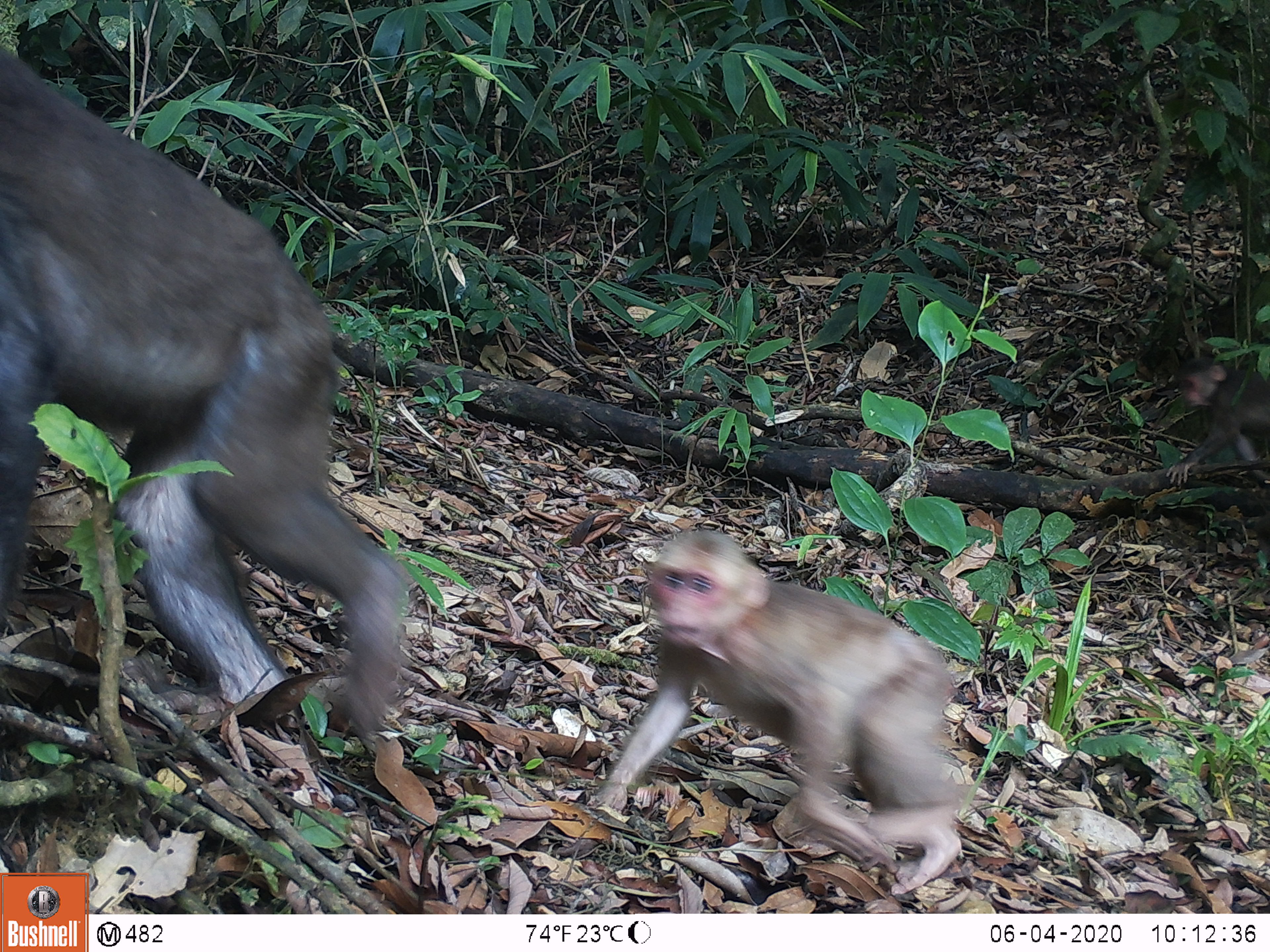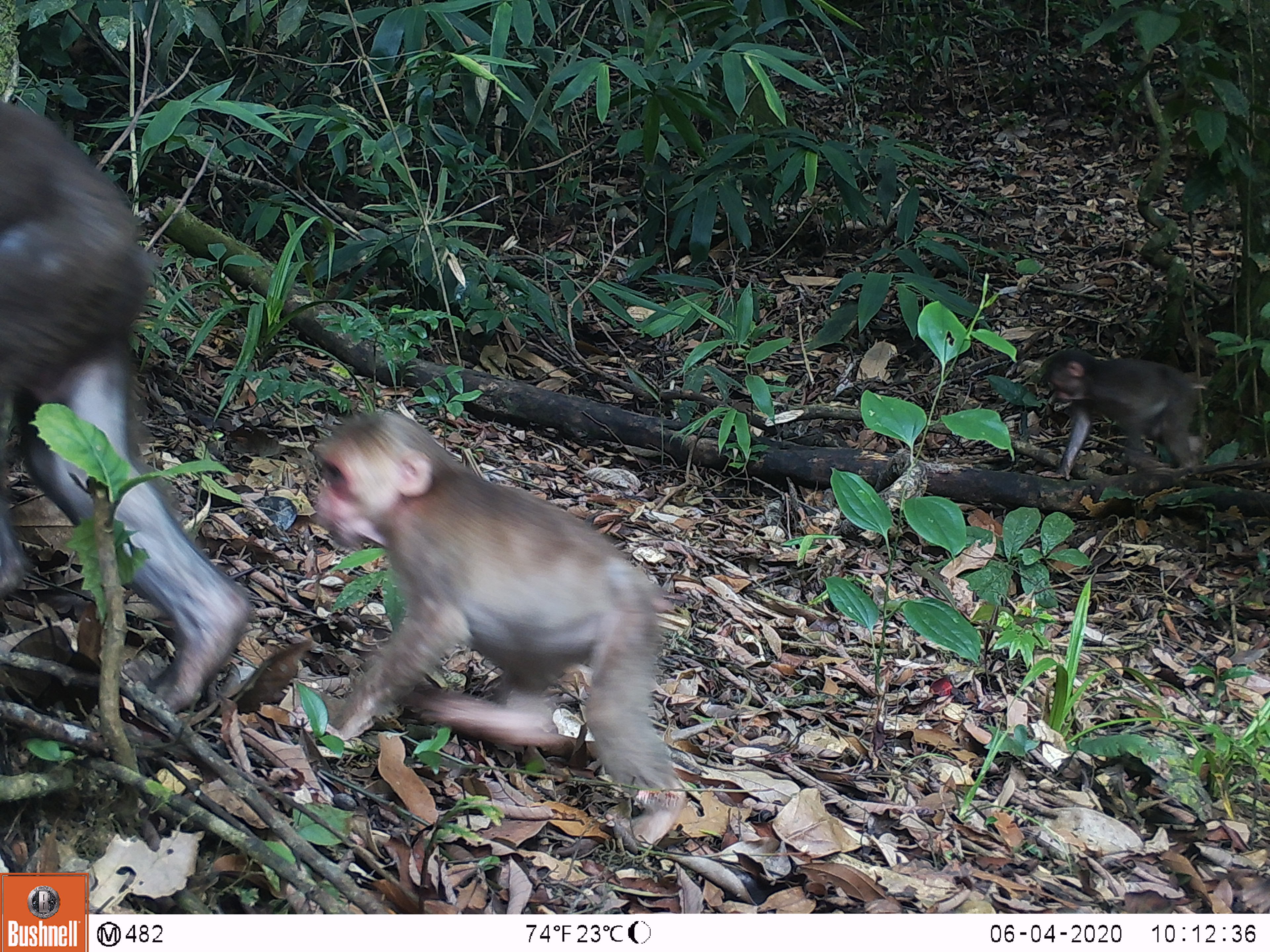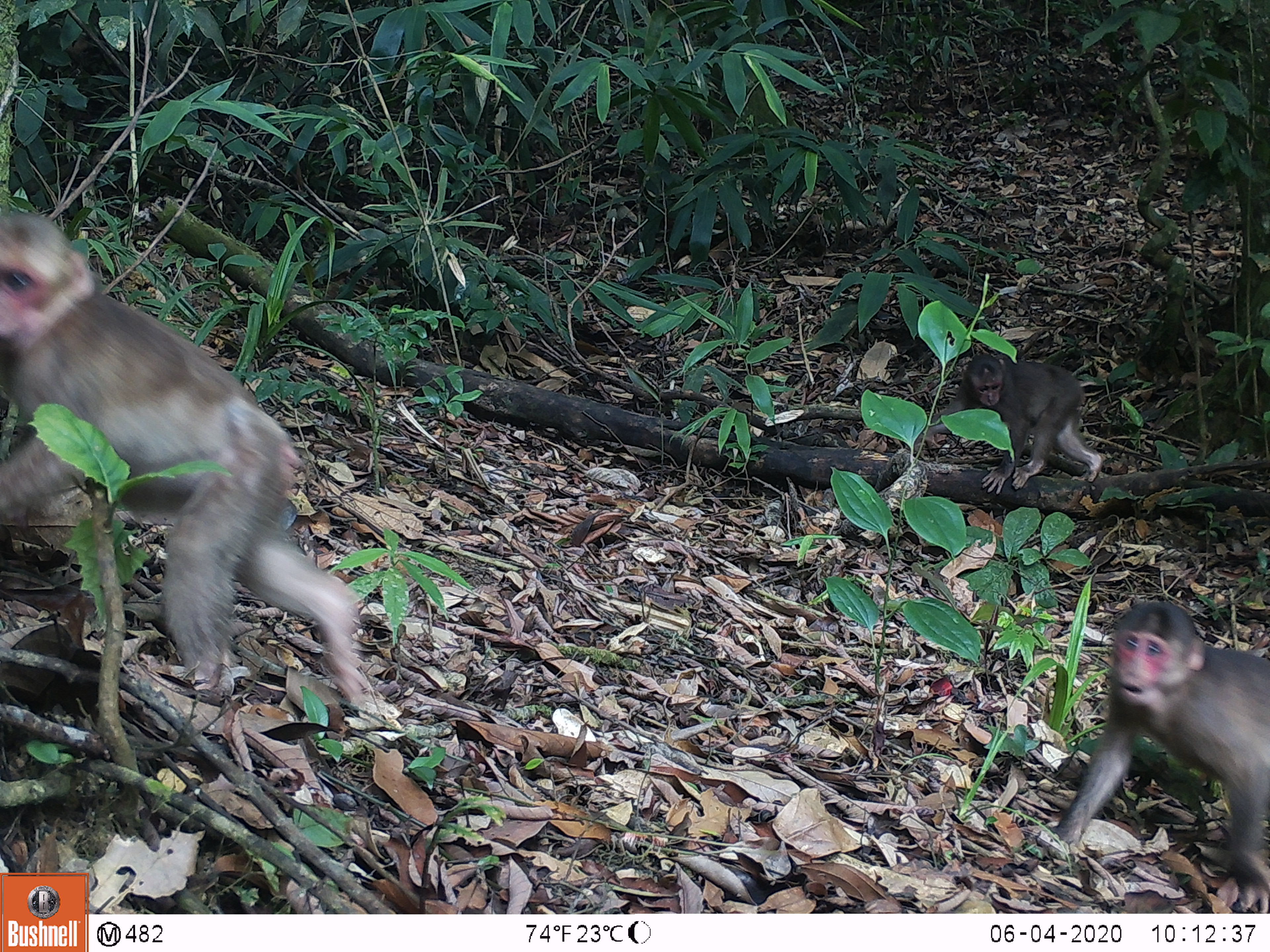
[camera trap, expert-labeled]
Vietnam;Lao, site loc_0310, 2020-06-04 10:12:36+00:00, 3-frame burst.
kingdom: Animalia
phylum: Chordata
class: Mammalia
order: Primates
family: Cercopithecidae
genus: Macaca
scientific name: Macaca arctoides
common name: stump-tailed macaque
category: stump tailed macaque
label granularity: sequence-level